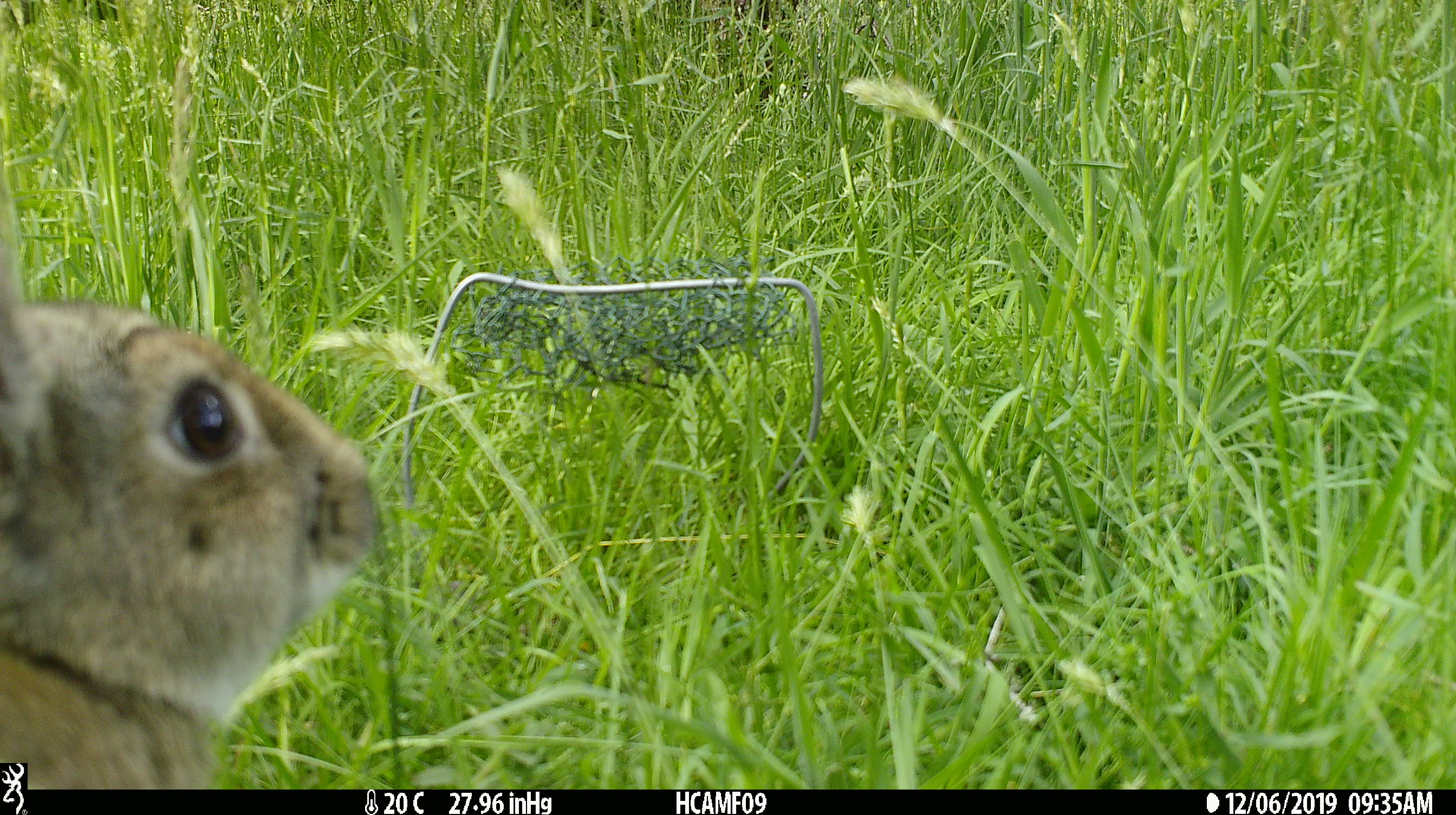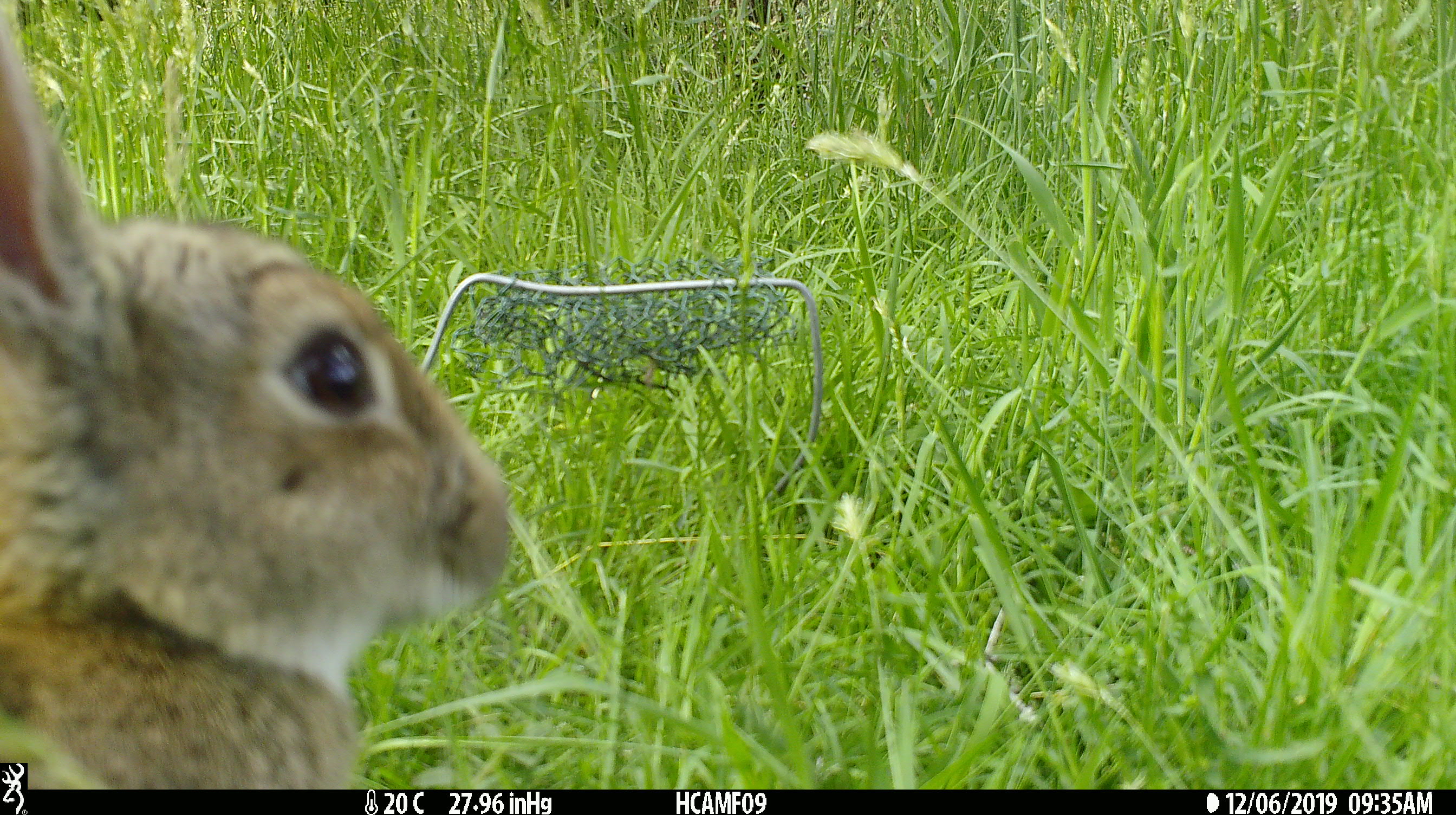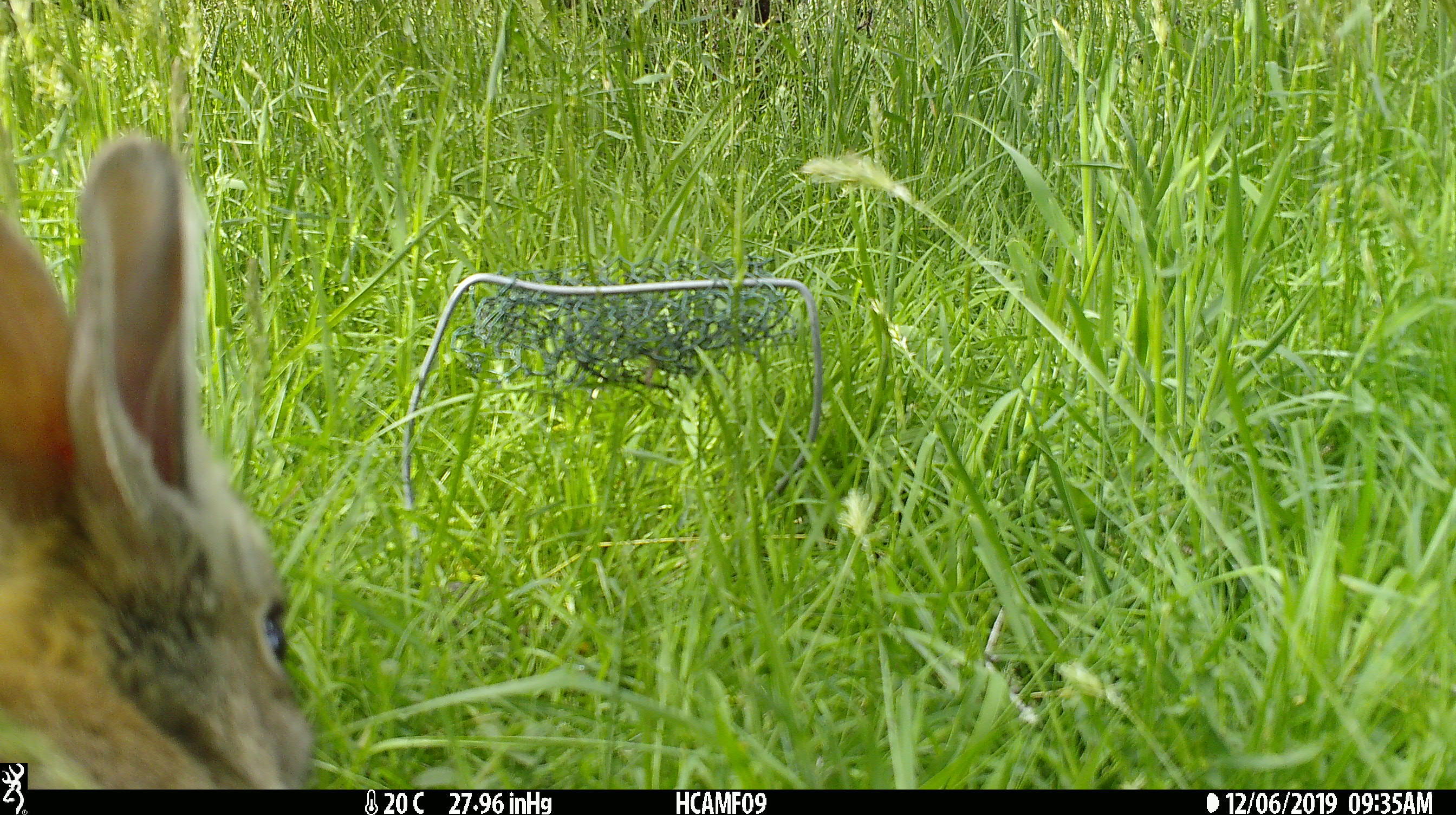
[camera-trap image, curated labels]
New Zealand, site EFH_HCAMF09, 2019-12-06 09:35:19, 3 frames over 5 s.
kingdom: Animalia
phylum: Chordata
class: Mammalia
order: Lagomorpha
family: Leporidae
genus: Oryctolagus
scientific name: Oryctolagus cuniculus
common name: european rabbit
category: rabbit